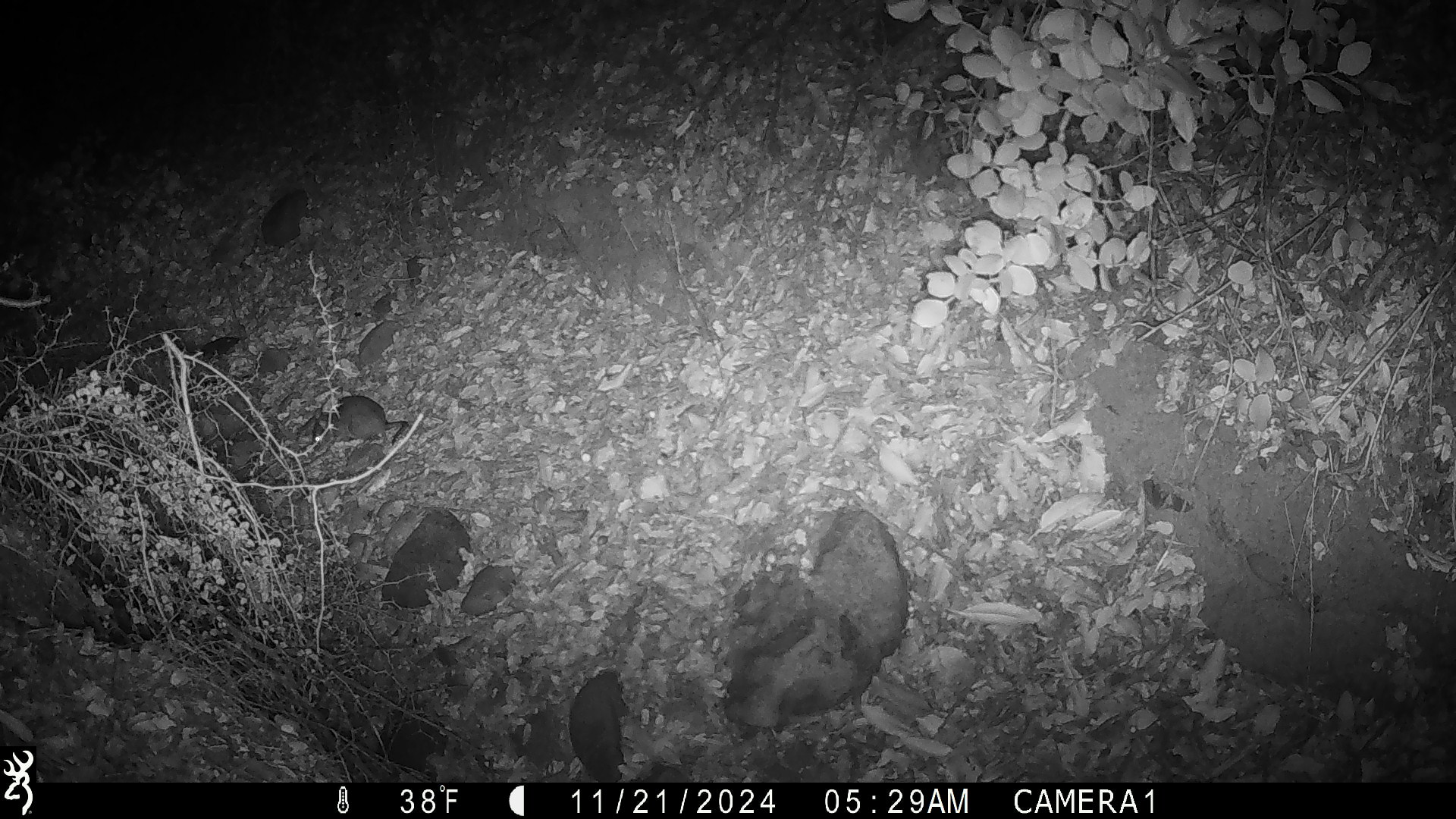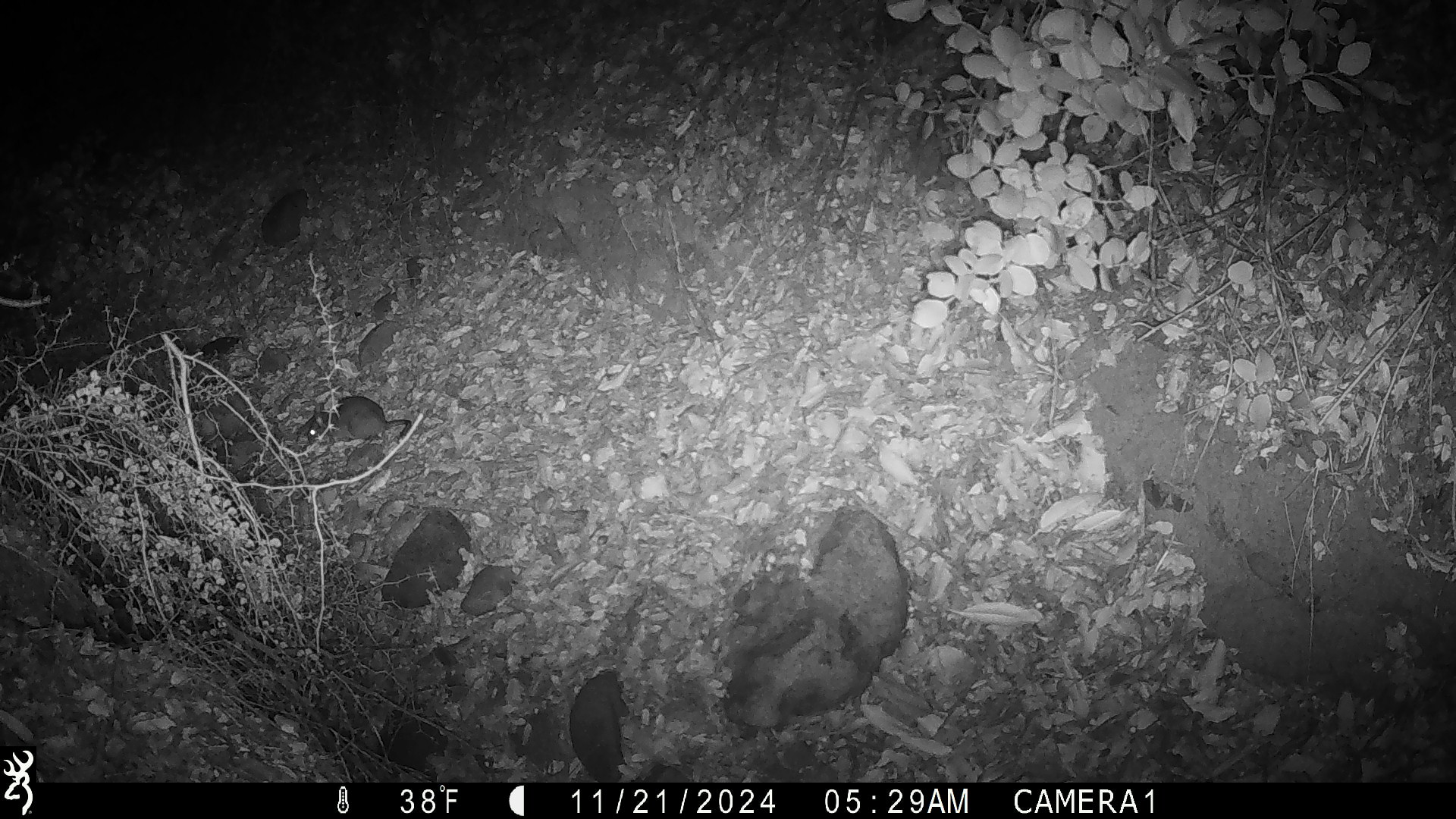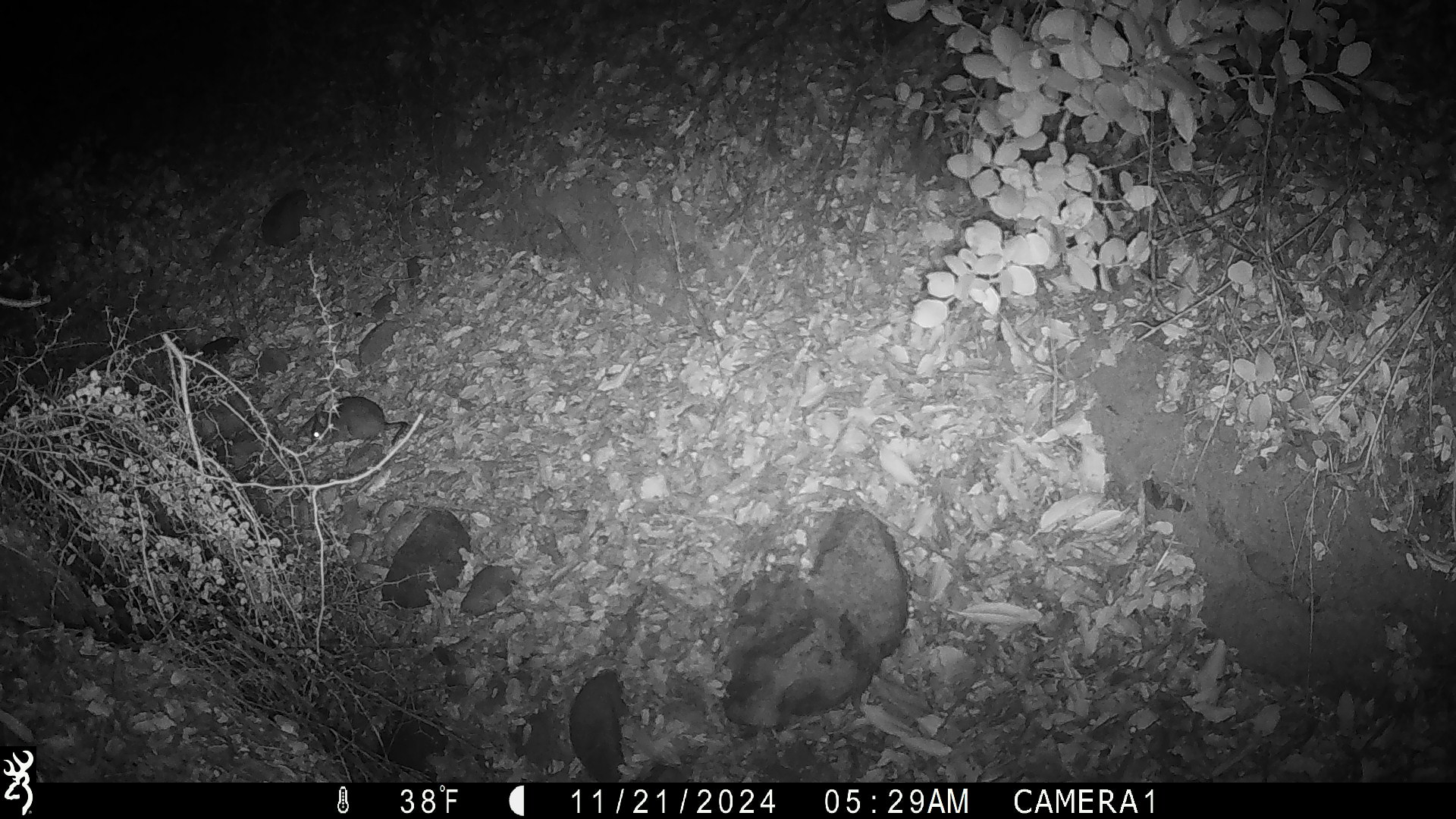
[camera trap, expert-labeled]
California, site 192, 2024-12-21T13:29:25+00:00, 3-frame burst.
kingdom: Animalia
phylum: Chordata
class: Mammalia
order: Rodentia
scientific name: Rodentia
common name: mouse or rat